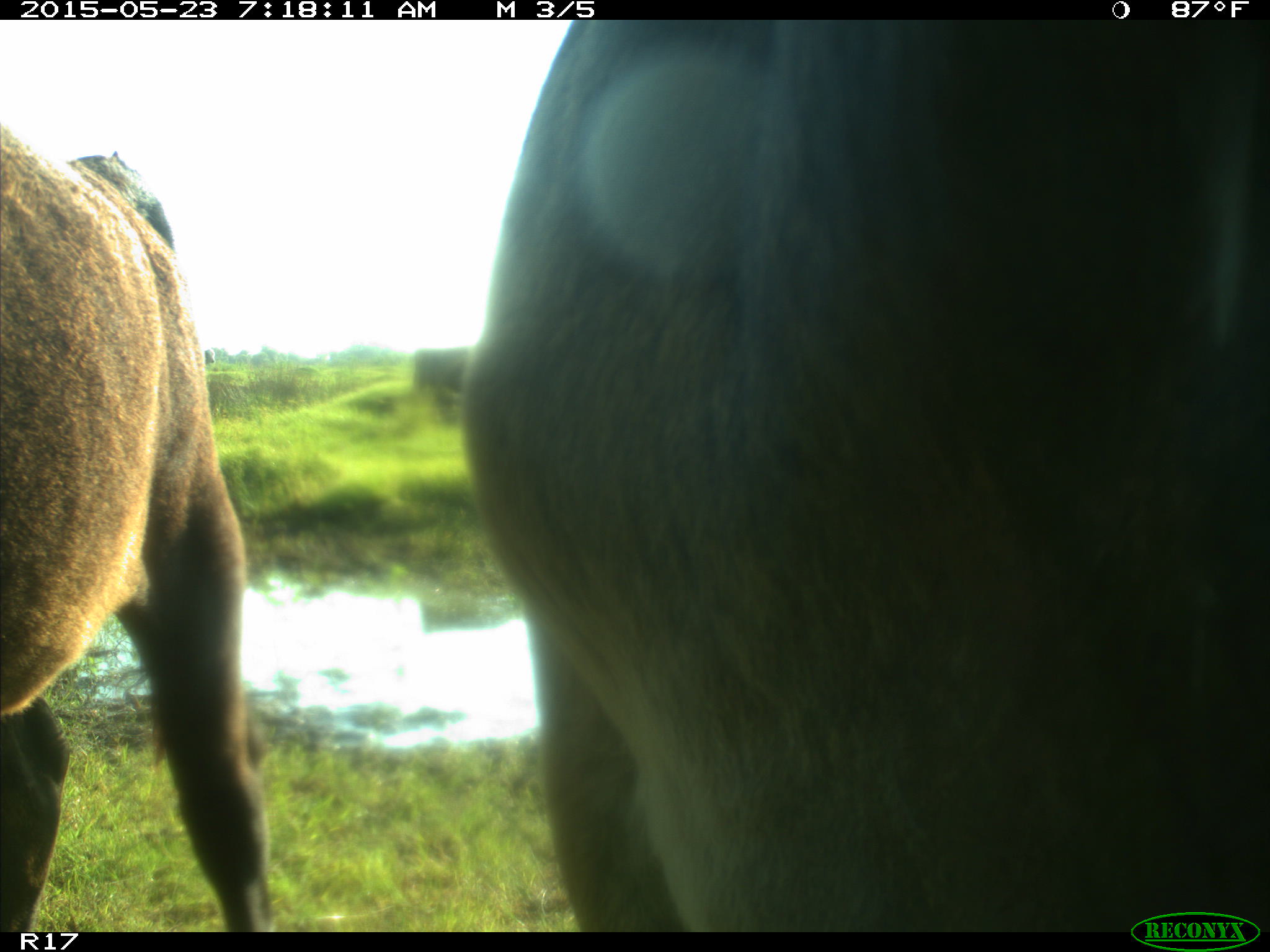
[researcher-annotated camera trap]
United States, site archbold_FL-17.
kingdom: Animalia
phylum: Chordata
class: Mammalia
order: Artiodactyla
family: Bovidae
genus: Bos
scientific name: Bos taurus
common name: domestic cow